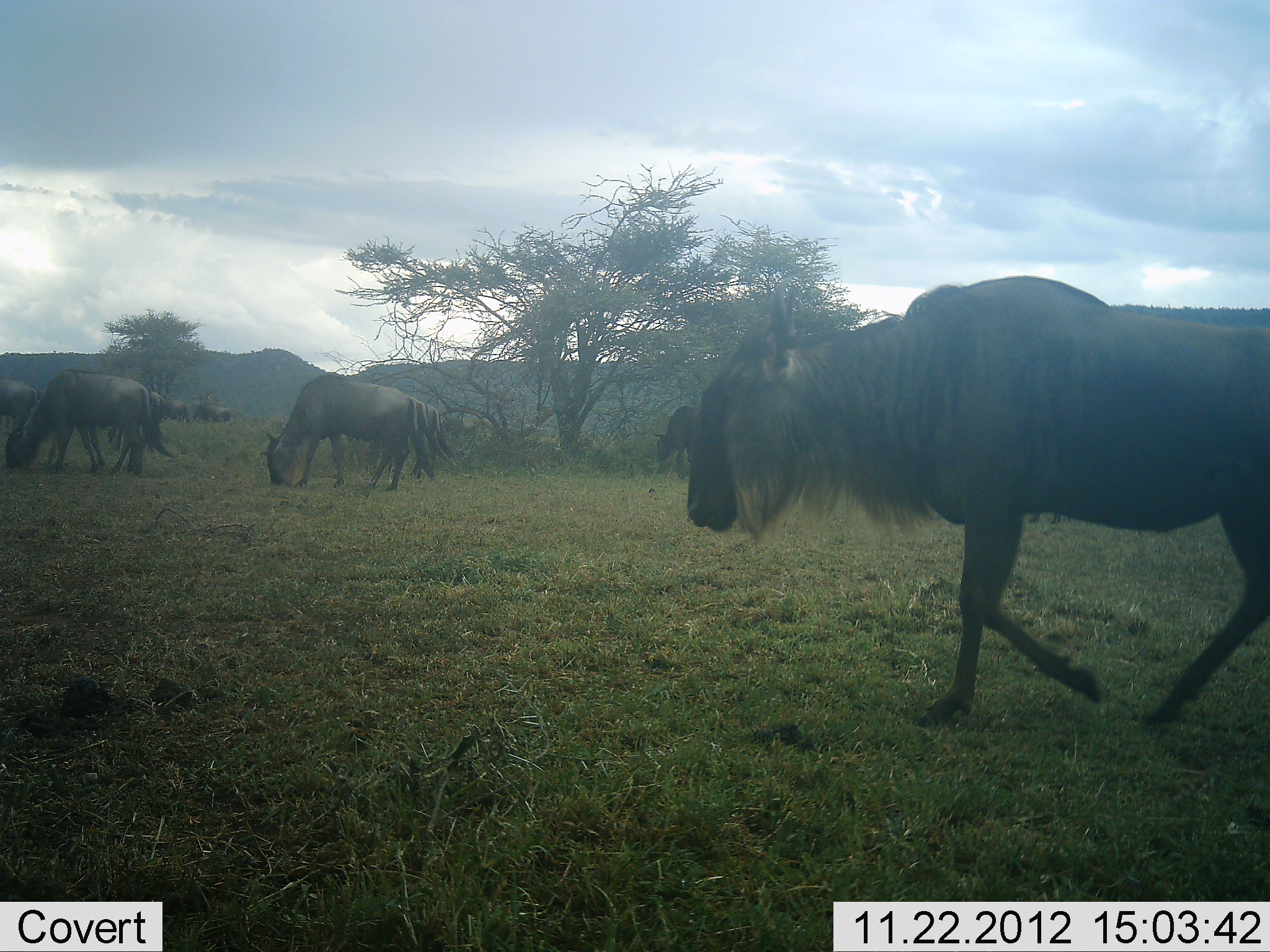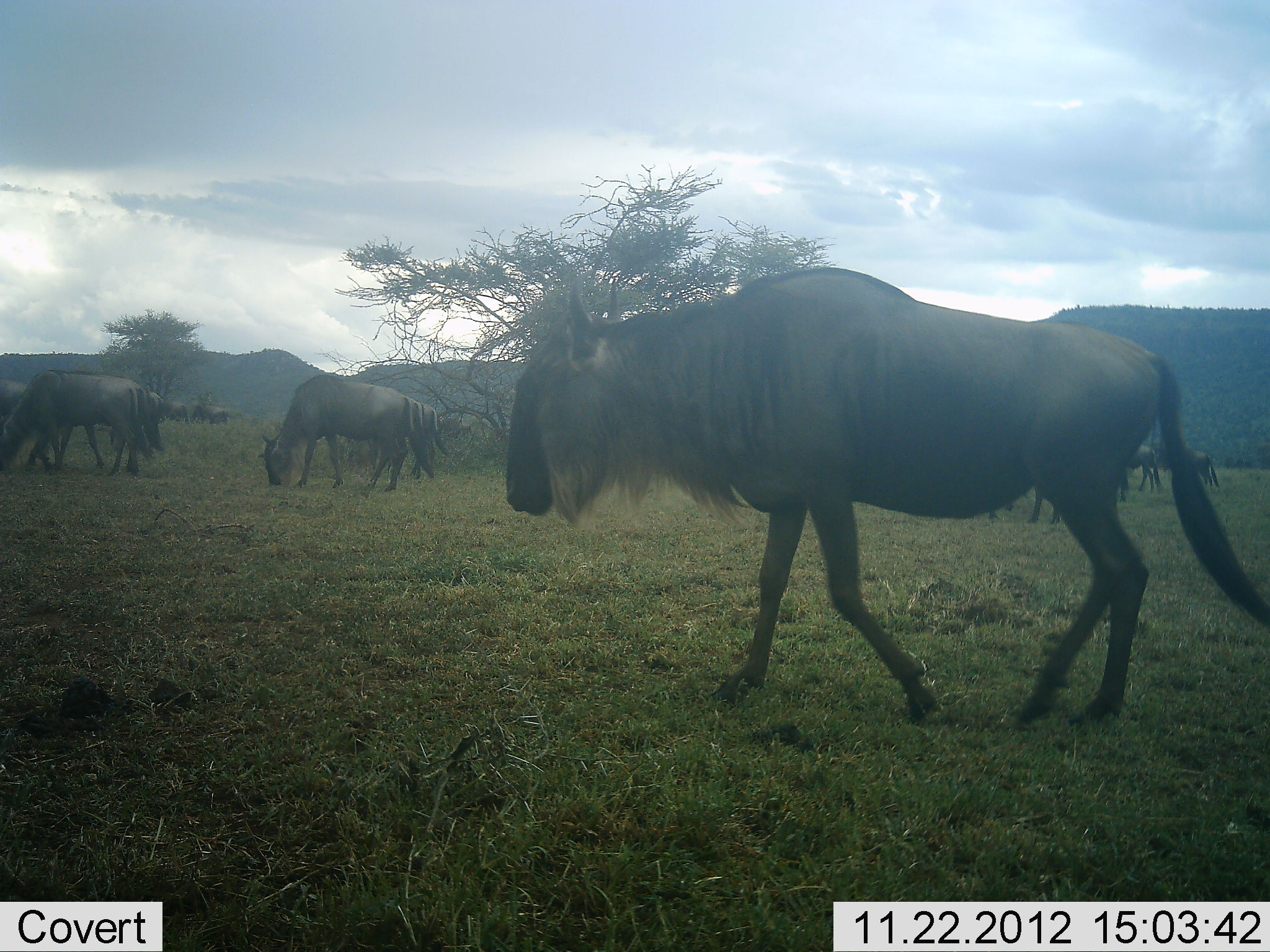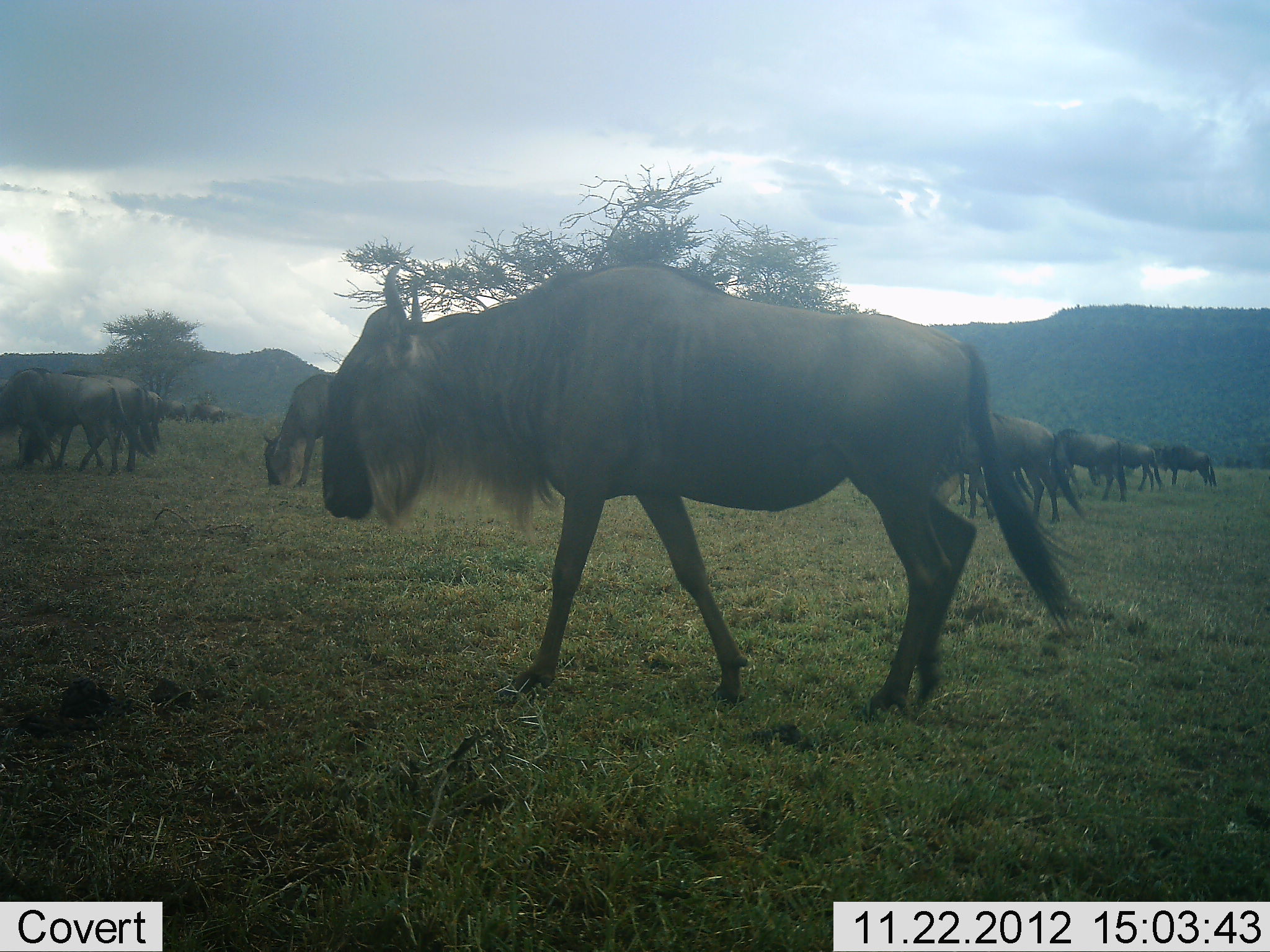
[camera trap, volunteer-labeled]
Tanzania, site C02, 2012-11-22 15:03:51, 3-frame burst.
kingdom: Animalia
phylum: Chordata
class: Mammalia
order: Artiodactyla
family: Bovidae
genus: Connochaetes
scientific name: Connochaetes taurinus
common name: blue wildebeest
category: wildebeest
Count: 11-50.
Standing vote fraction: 48%.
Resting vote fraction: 0%.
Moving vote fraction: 87%.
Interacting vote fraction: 3%.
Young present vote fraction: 0%.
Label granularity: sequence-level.